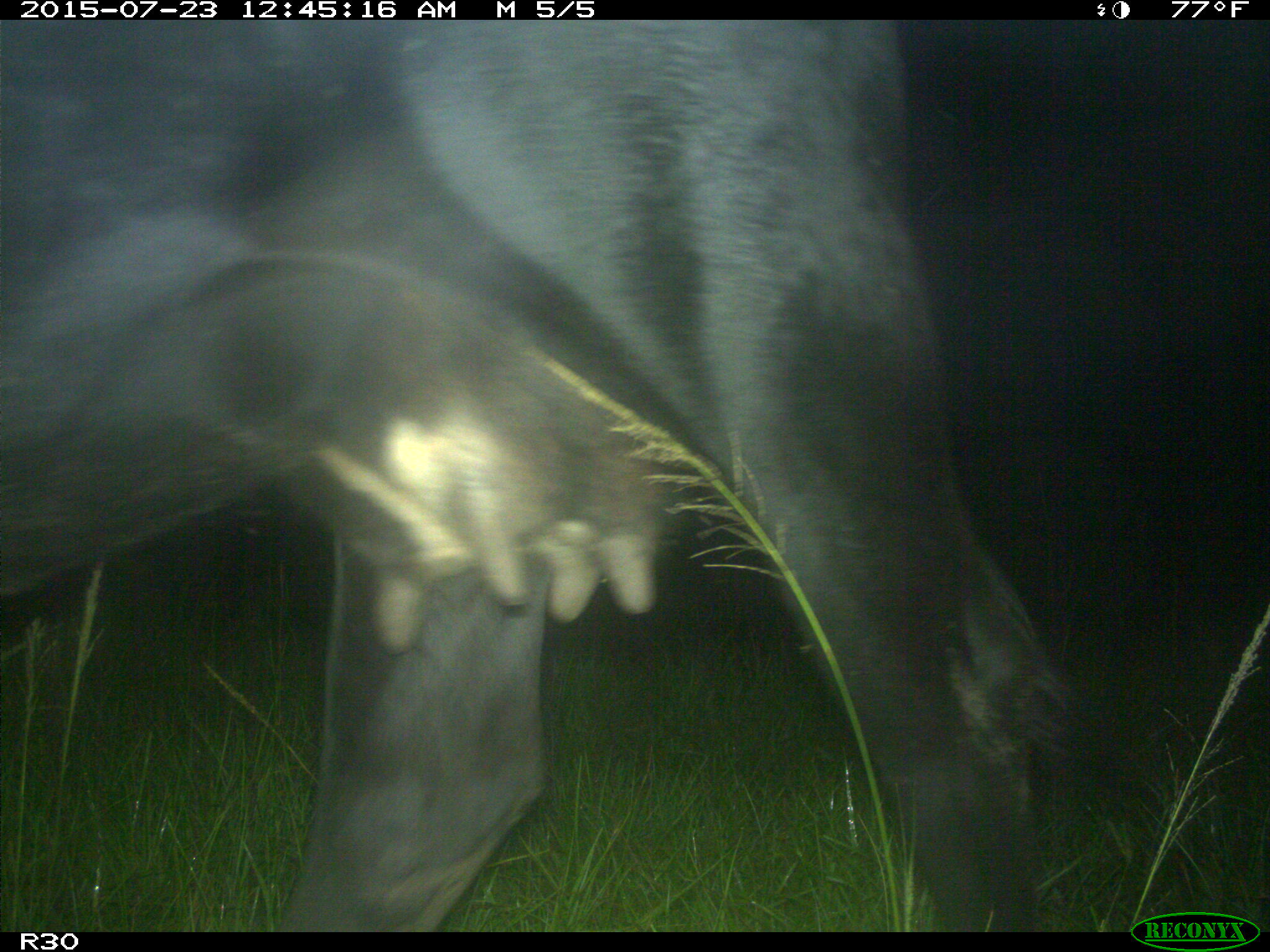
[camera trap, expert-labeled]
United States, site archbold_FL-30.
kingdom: Animalia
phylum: Chordata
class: Mammalia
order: Artiodactyla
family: Bovidae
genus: Bos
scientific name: Bos taurus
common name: domestic cow